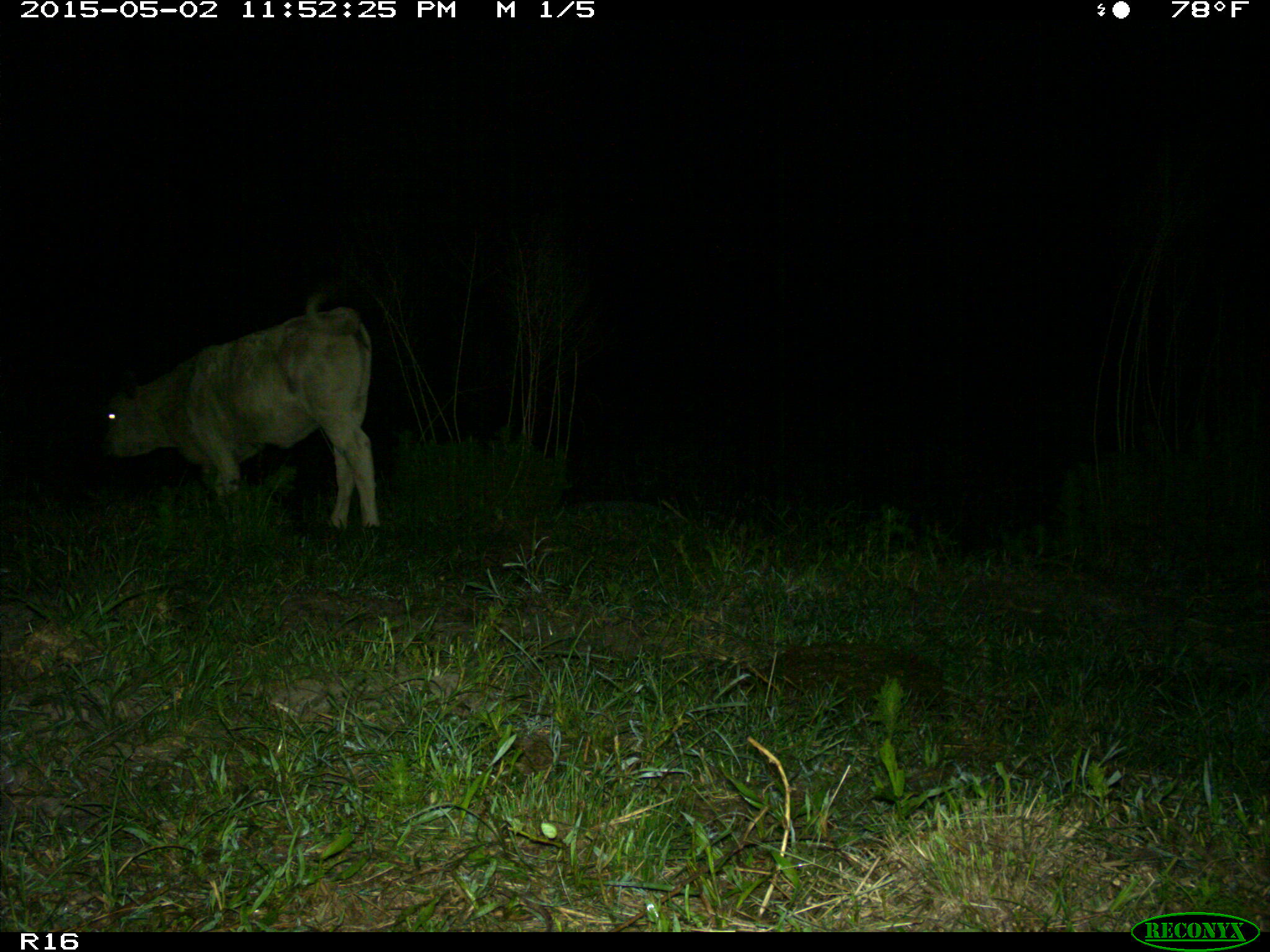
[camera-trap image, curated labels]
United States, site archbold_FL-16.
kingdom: Animalia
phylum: Chordata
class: Mammalia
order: Artiodactyla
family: Bovidae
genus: Bos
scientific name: Bos taurus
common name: domestic cow